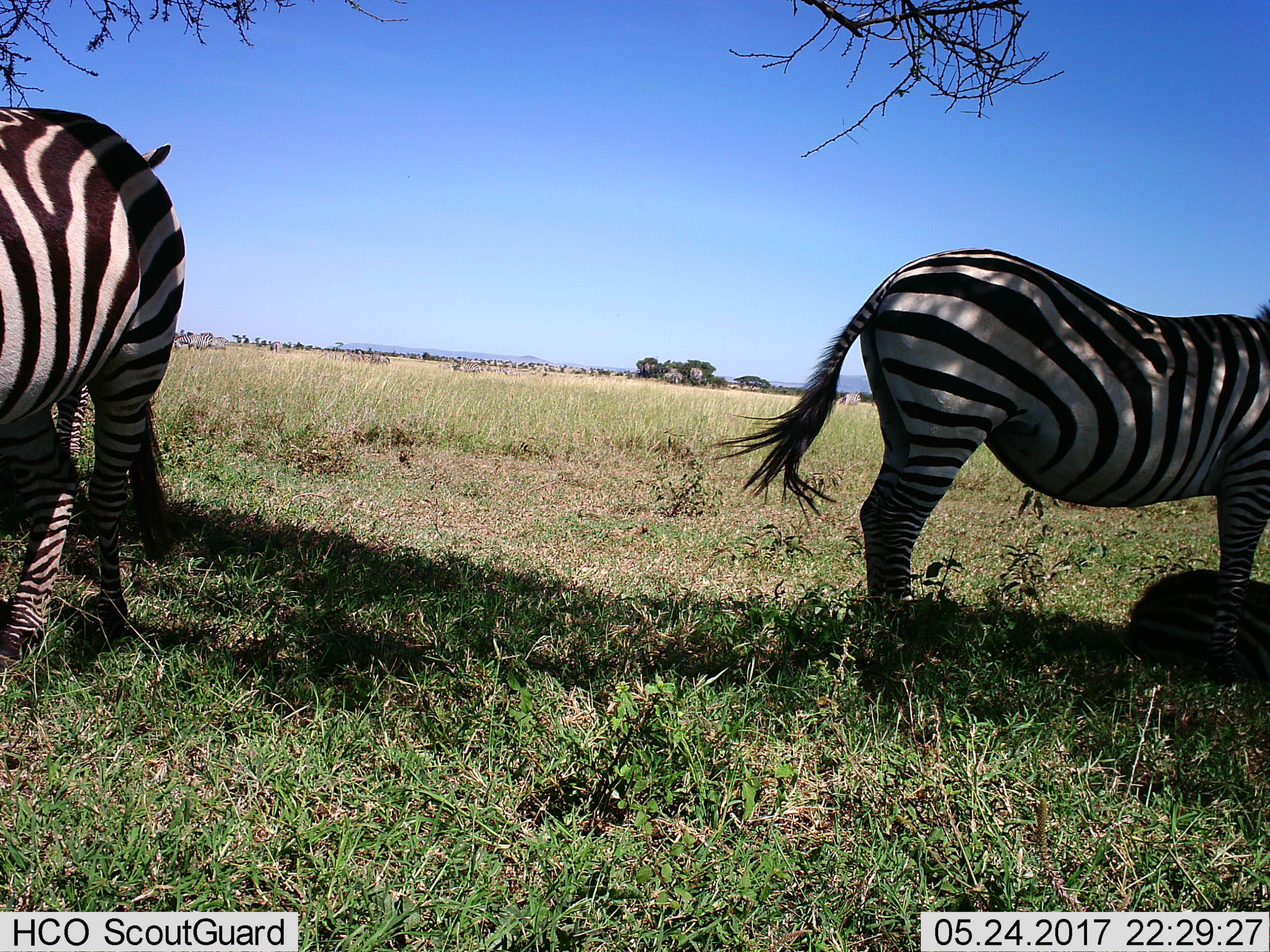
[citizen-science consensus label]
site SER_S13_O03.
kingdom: Animalia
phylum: Chordata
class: Mammalia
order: Perissodactyla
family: Equidae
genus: Equus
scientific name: Equus quagga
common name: plains zebra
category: zebraplains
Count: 11-50.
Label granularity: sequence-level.